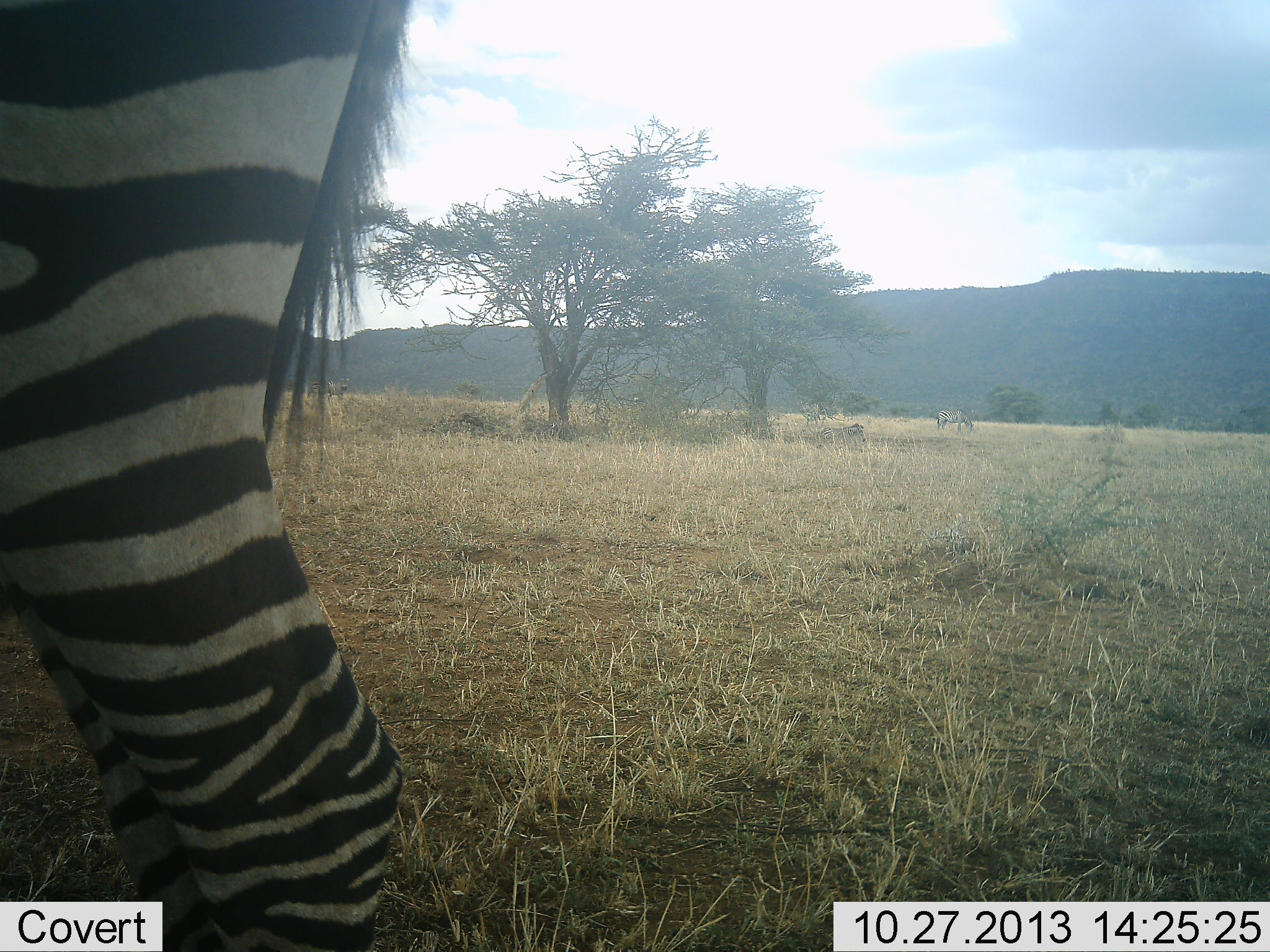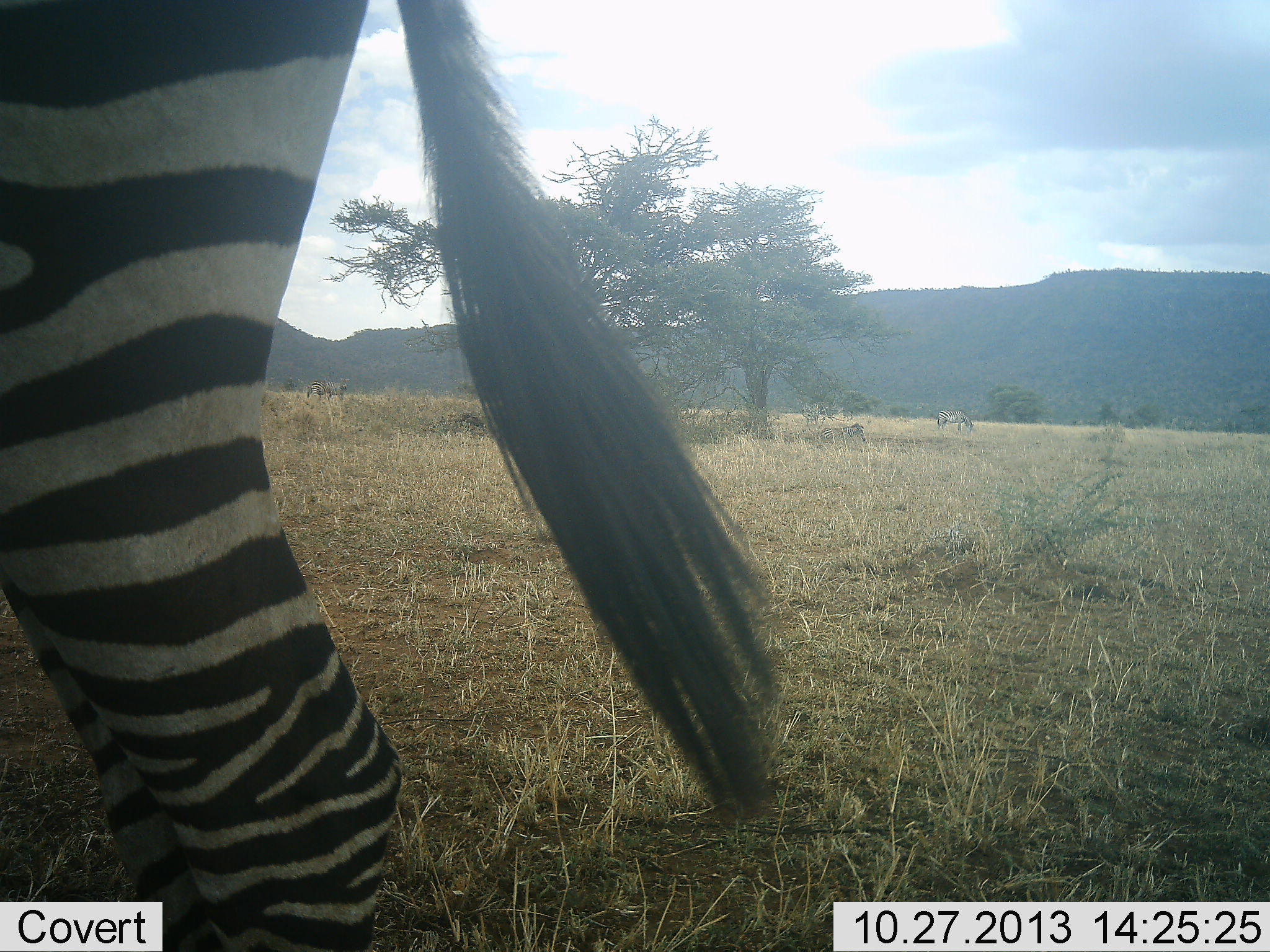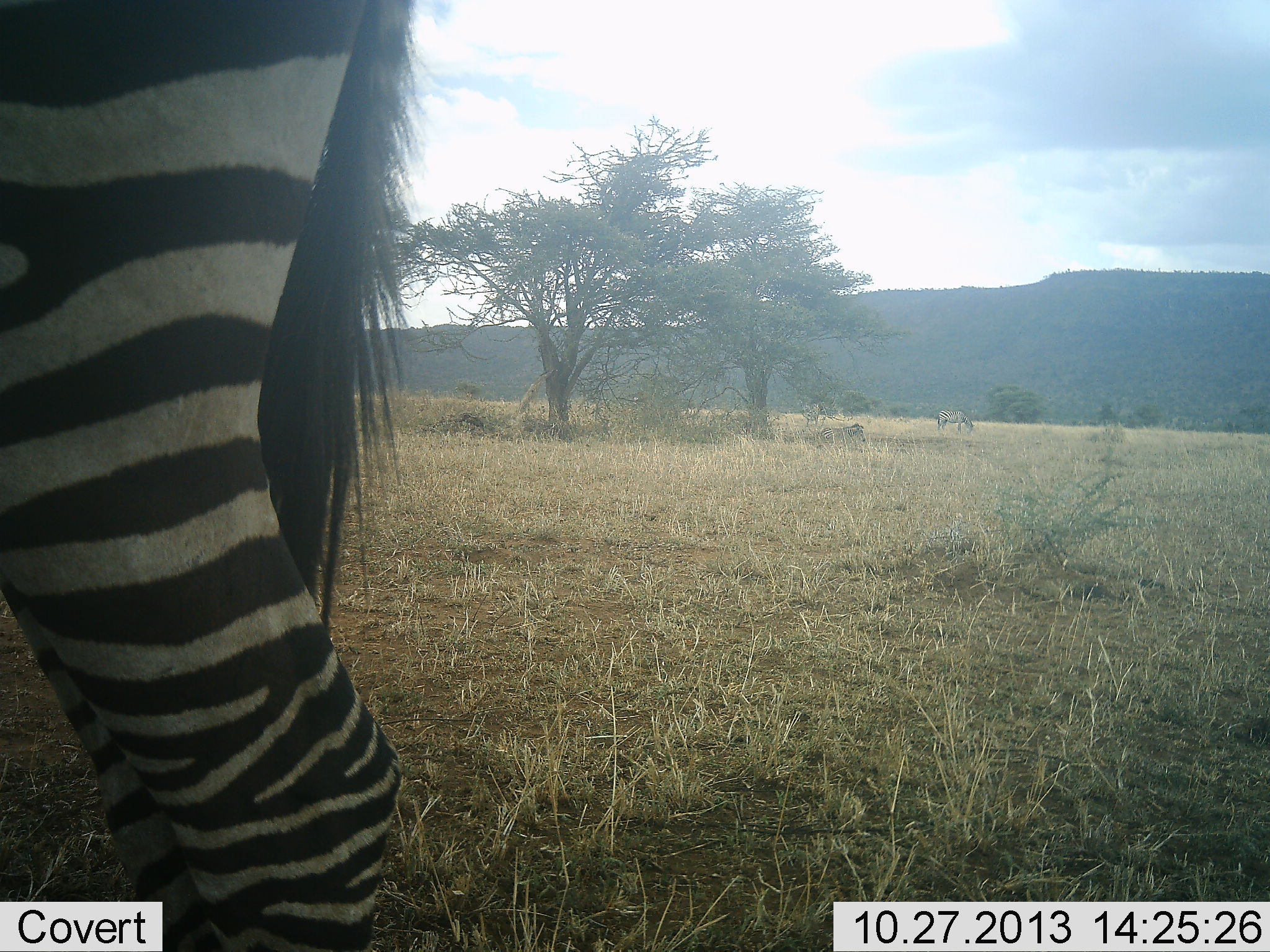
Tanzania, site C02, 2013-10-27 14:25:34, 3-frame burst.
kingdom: Animalia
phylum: Chordata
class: Mammalia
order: Perissodactyla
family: Equidae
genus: Equus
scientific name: Equus quagga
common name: plains zebra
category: zebra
Zebra (plains zebra) (Equus quagga), count 2. Behavior (volunteer vote fractions): standing 90%, resting 10%, moving 10%, interacting 0%. Young present (vote fraction): 0%. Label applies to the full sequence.